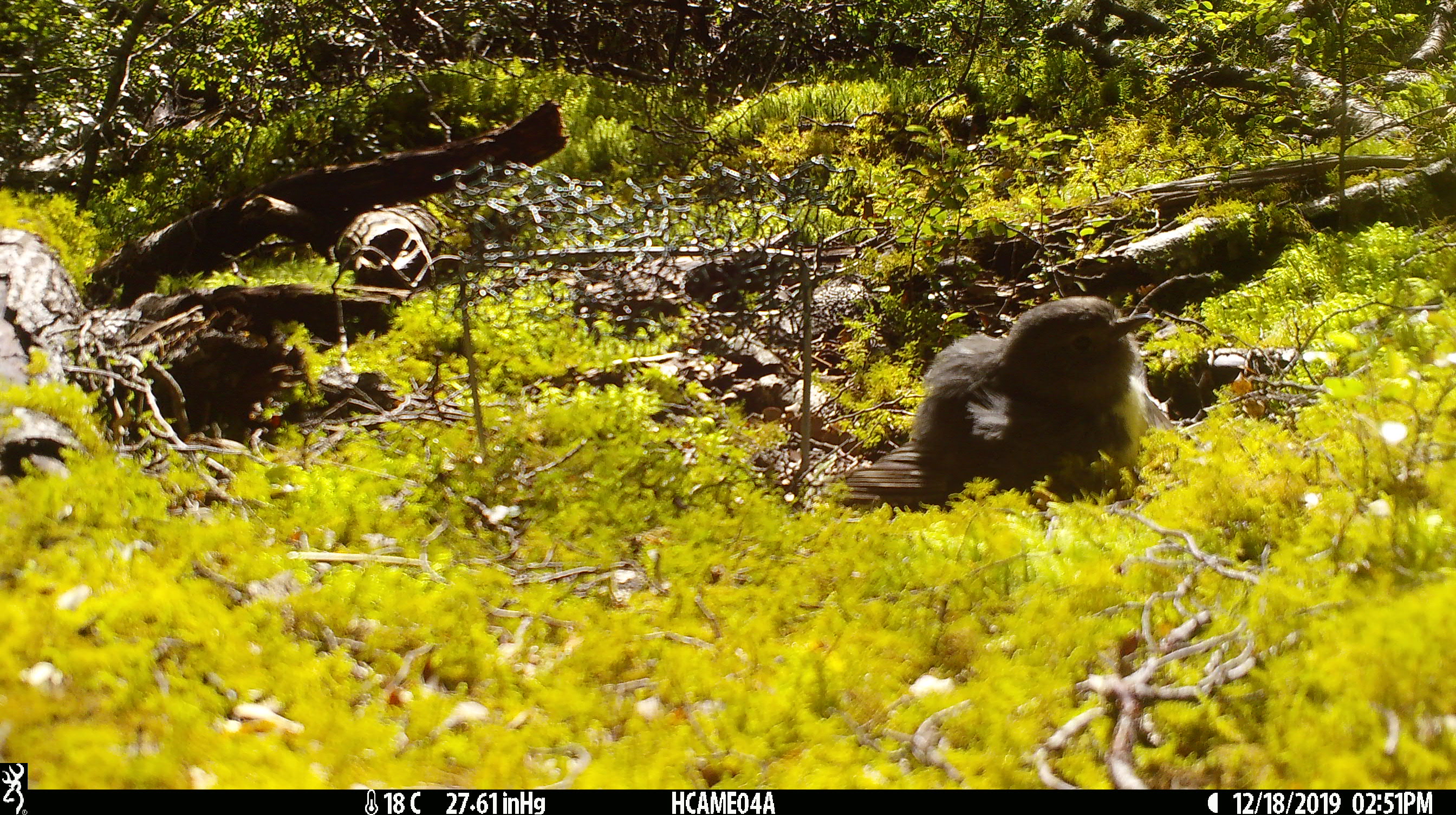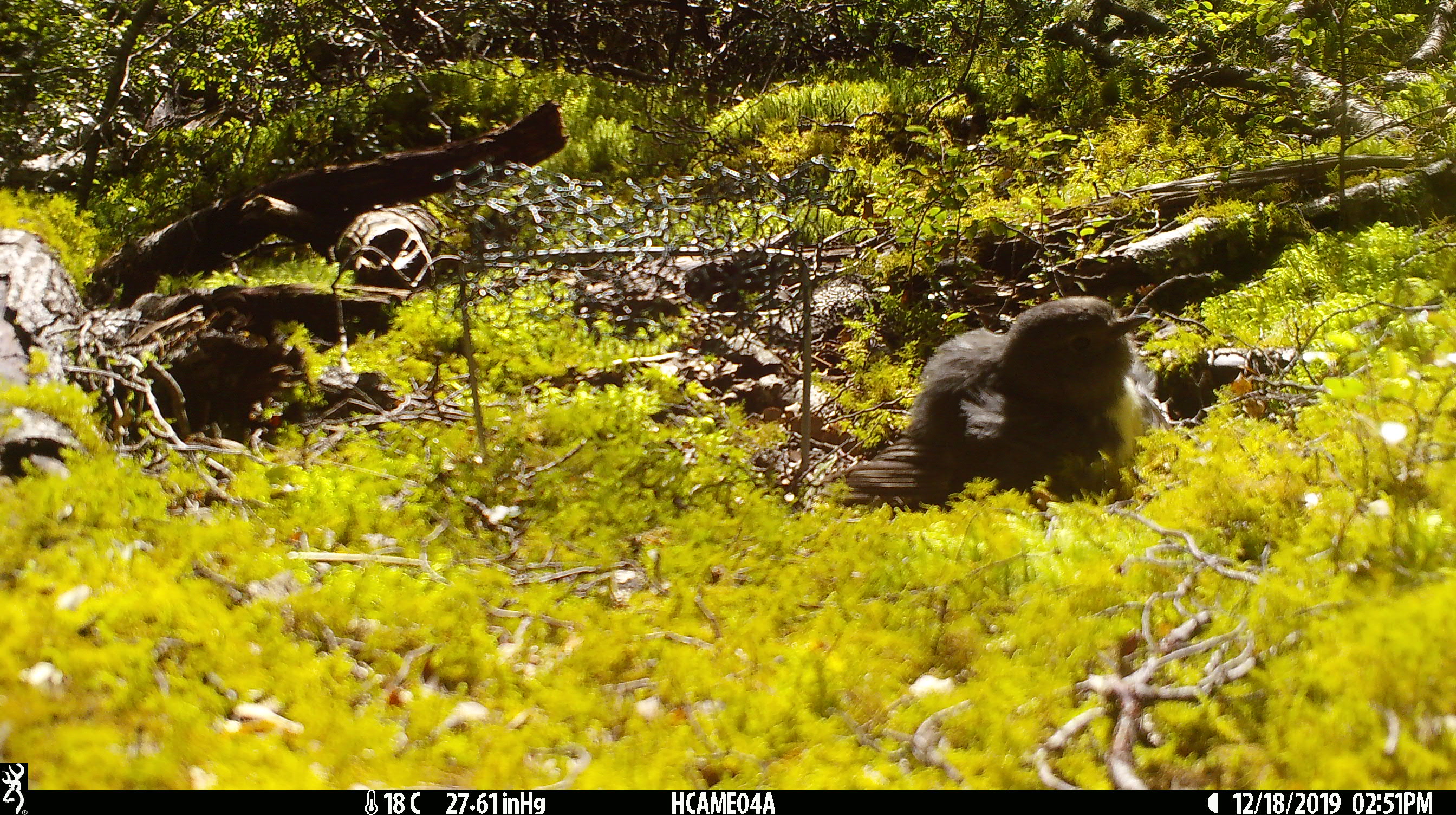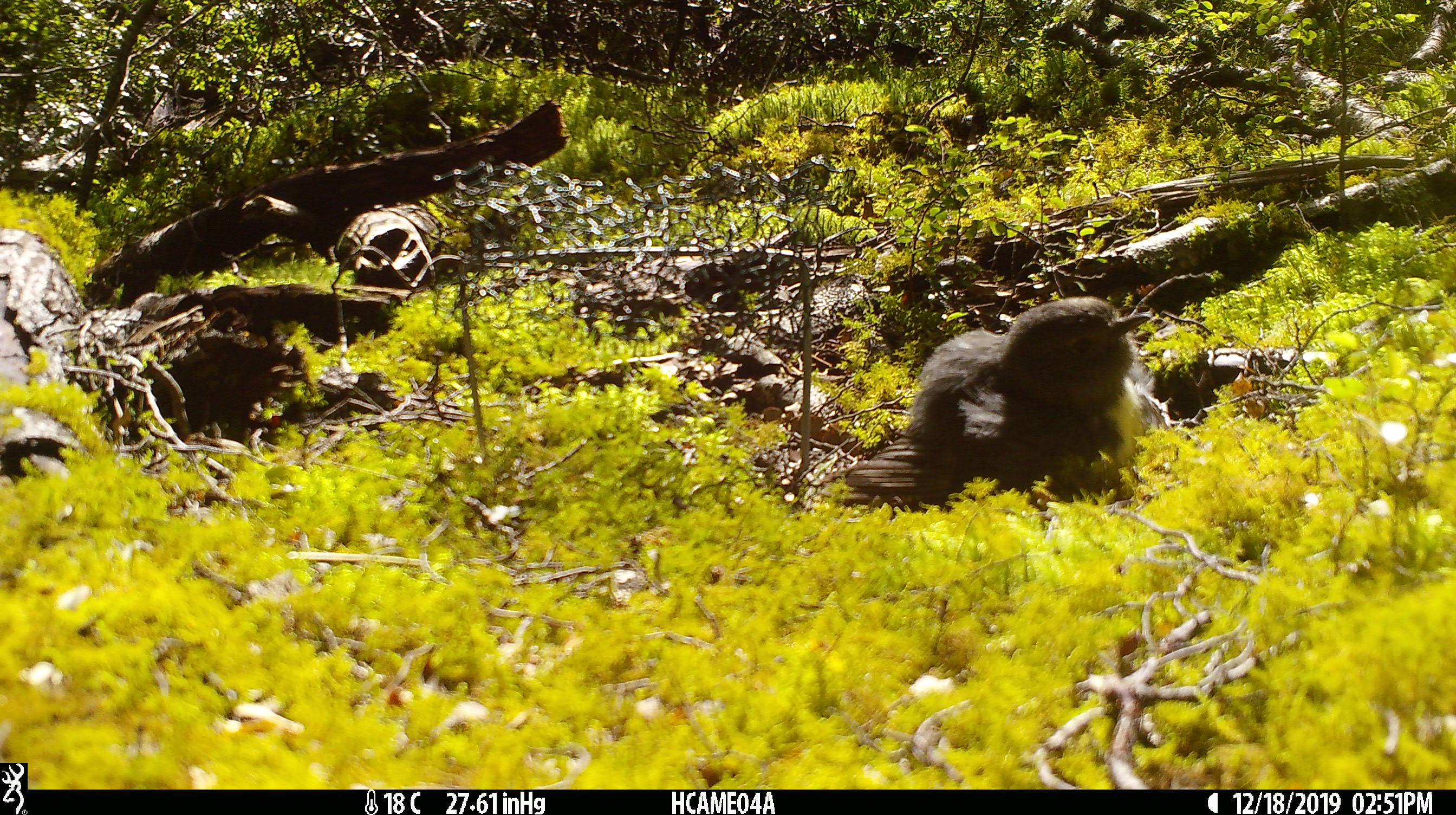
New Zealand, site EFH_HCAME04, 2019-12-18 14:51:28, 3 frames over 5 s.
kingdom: Animalia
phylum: Chordata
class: Aves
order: Passeriformes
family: Petroicidae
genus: Petroica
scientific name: Petroica australis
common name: new zealand robin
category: robin